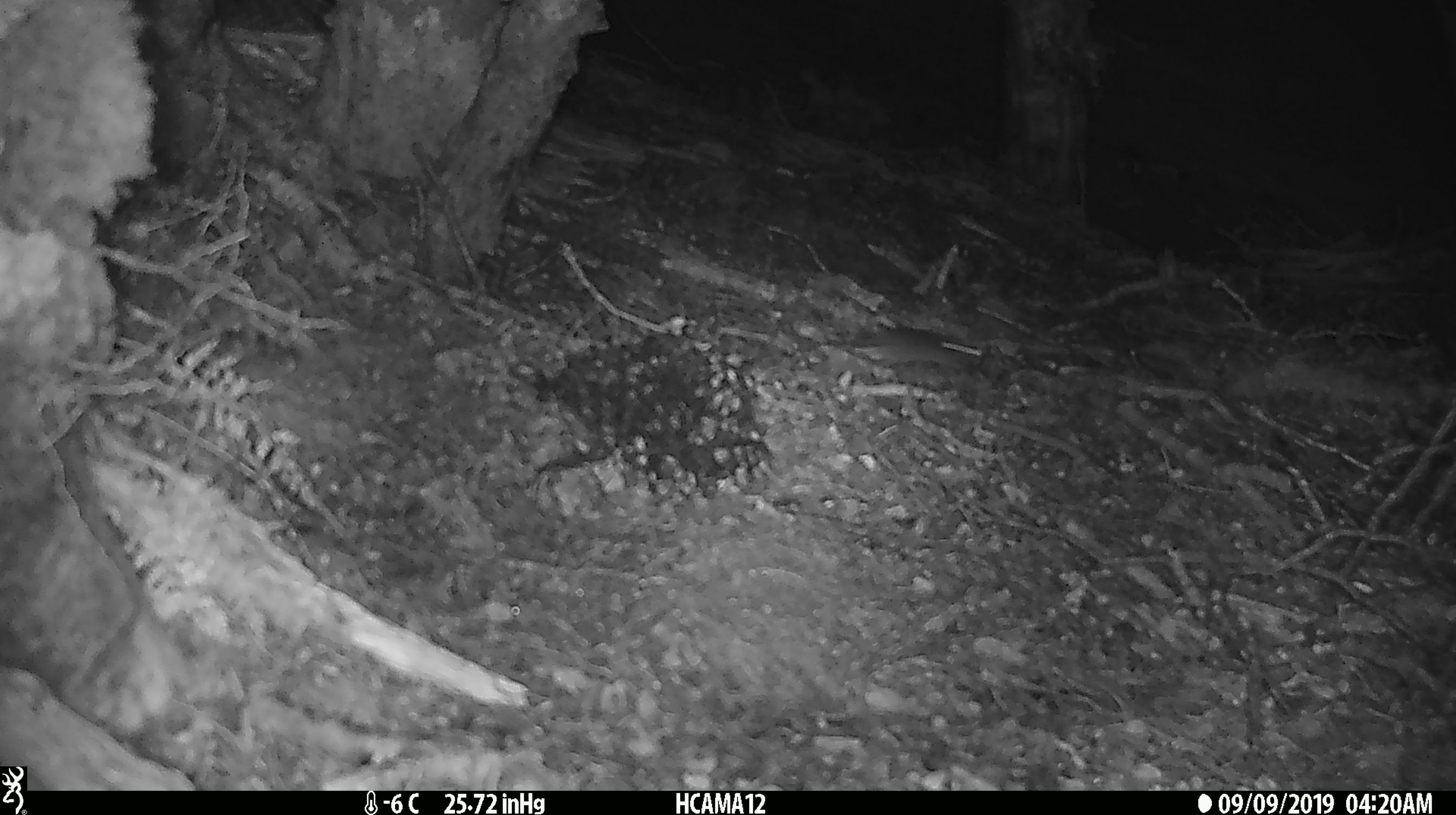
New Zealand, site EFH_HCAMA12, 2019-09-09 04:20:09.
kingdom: Animalia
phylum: Chordata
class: Mammalia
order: Rodentia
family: Muridae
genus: Mus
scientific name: Mus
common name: mouse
Mouse (Mus).